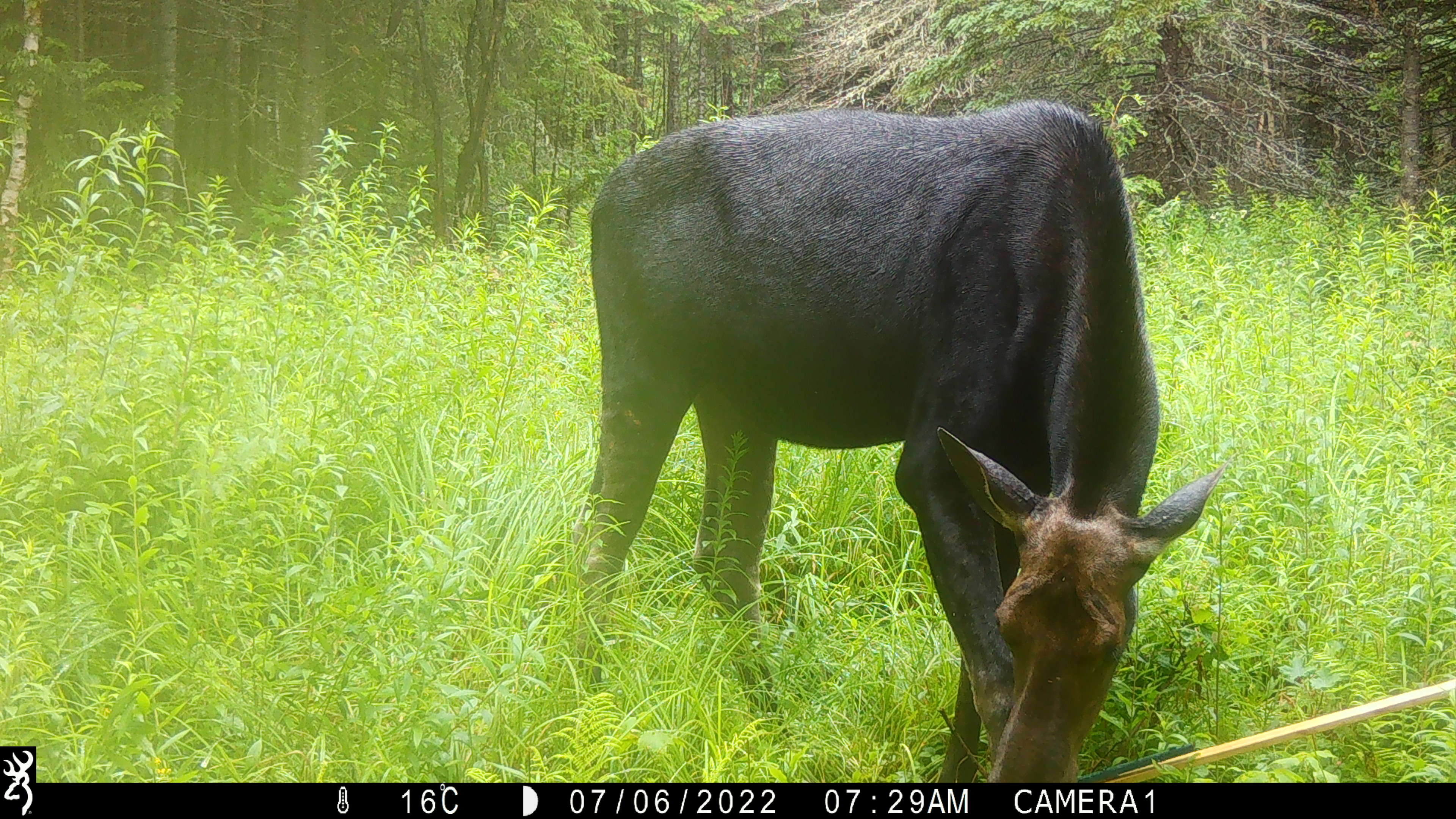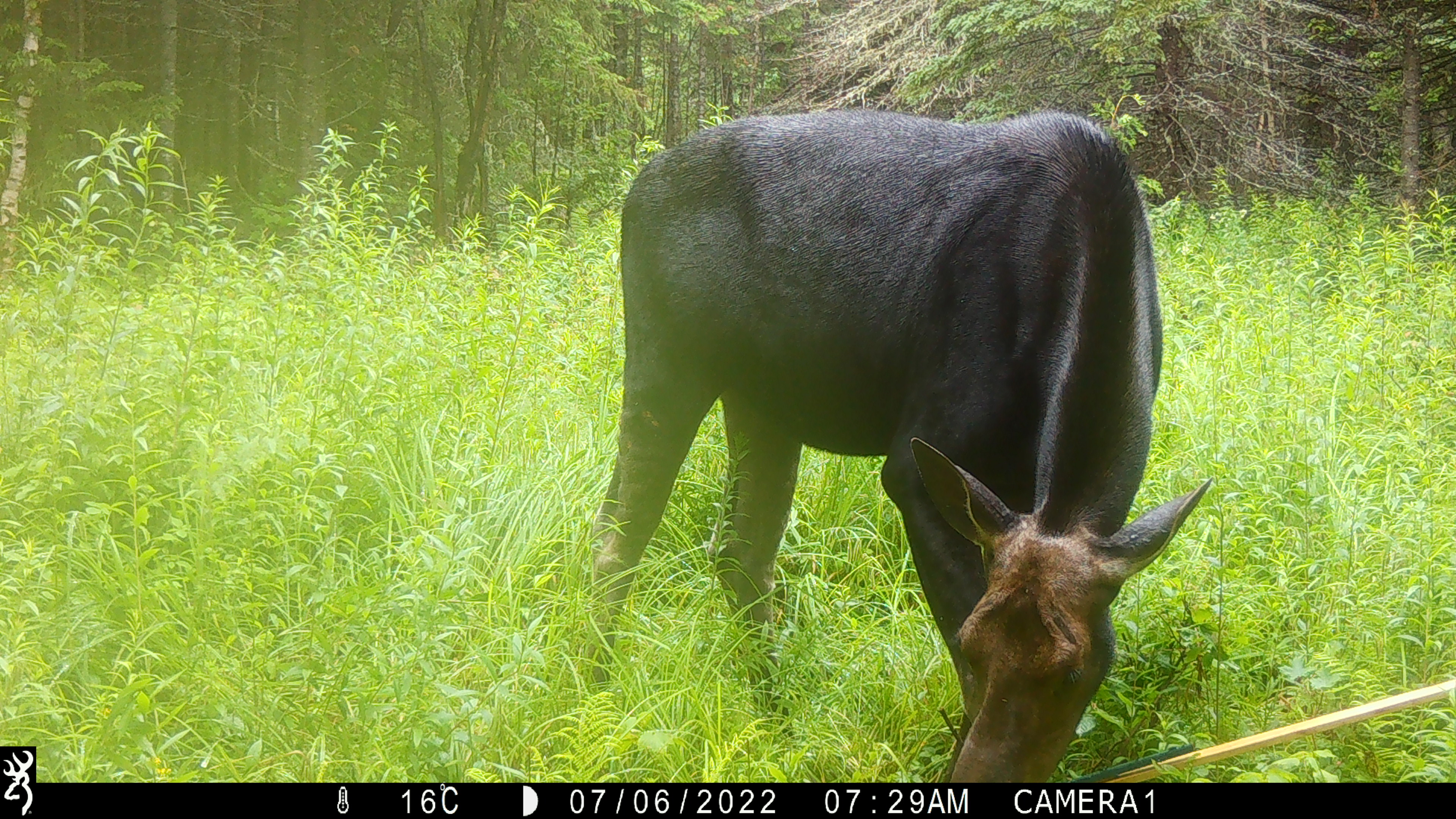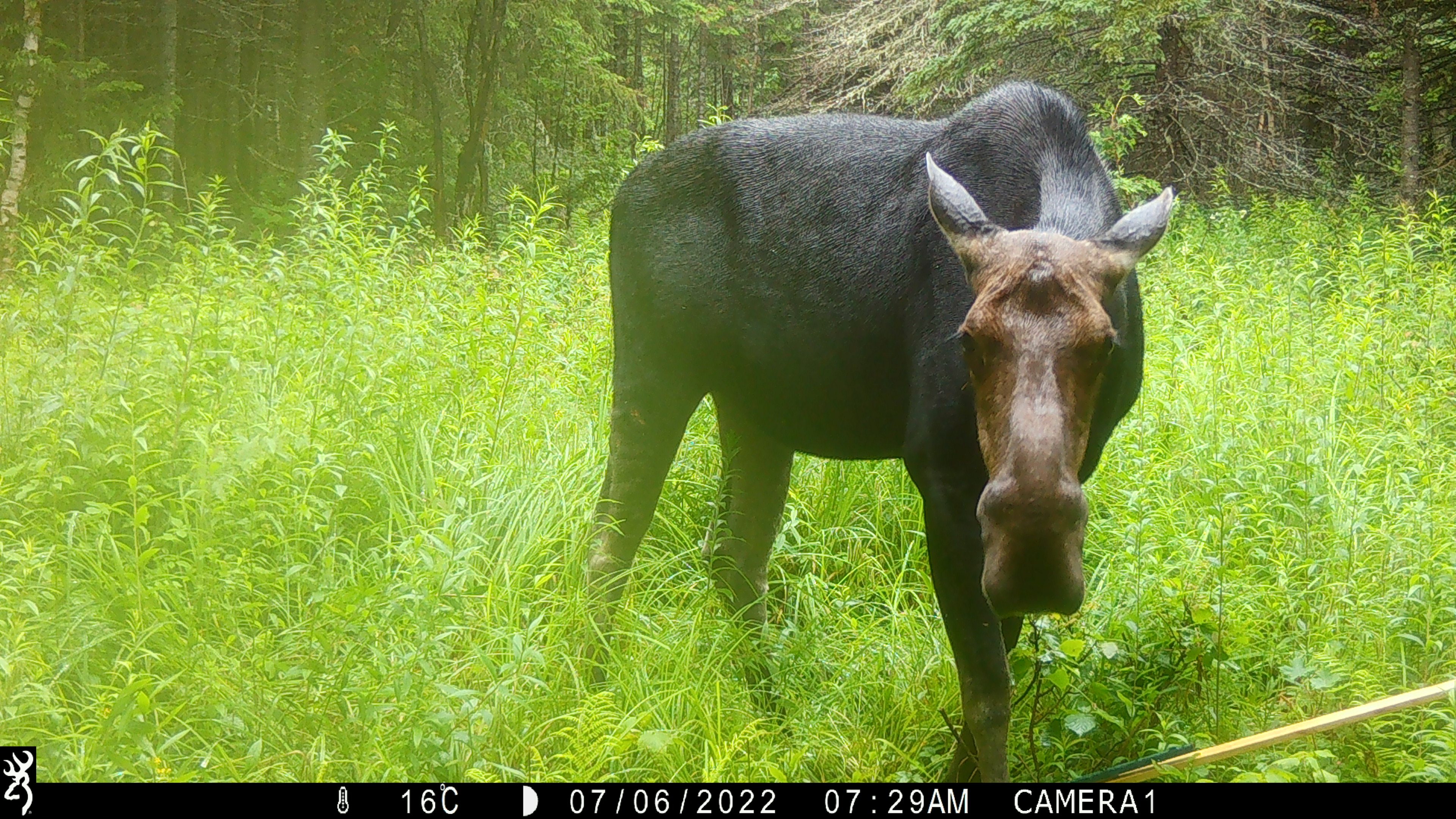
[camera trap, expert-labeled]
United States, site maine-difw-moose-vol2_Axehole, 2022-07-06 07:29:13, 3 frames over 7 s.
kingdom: Animalia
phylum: Chordata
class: Mammalia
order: Artiodactyla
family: Cervidae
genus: Alces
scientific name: Alces alces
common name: moose